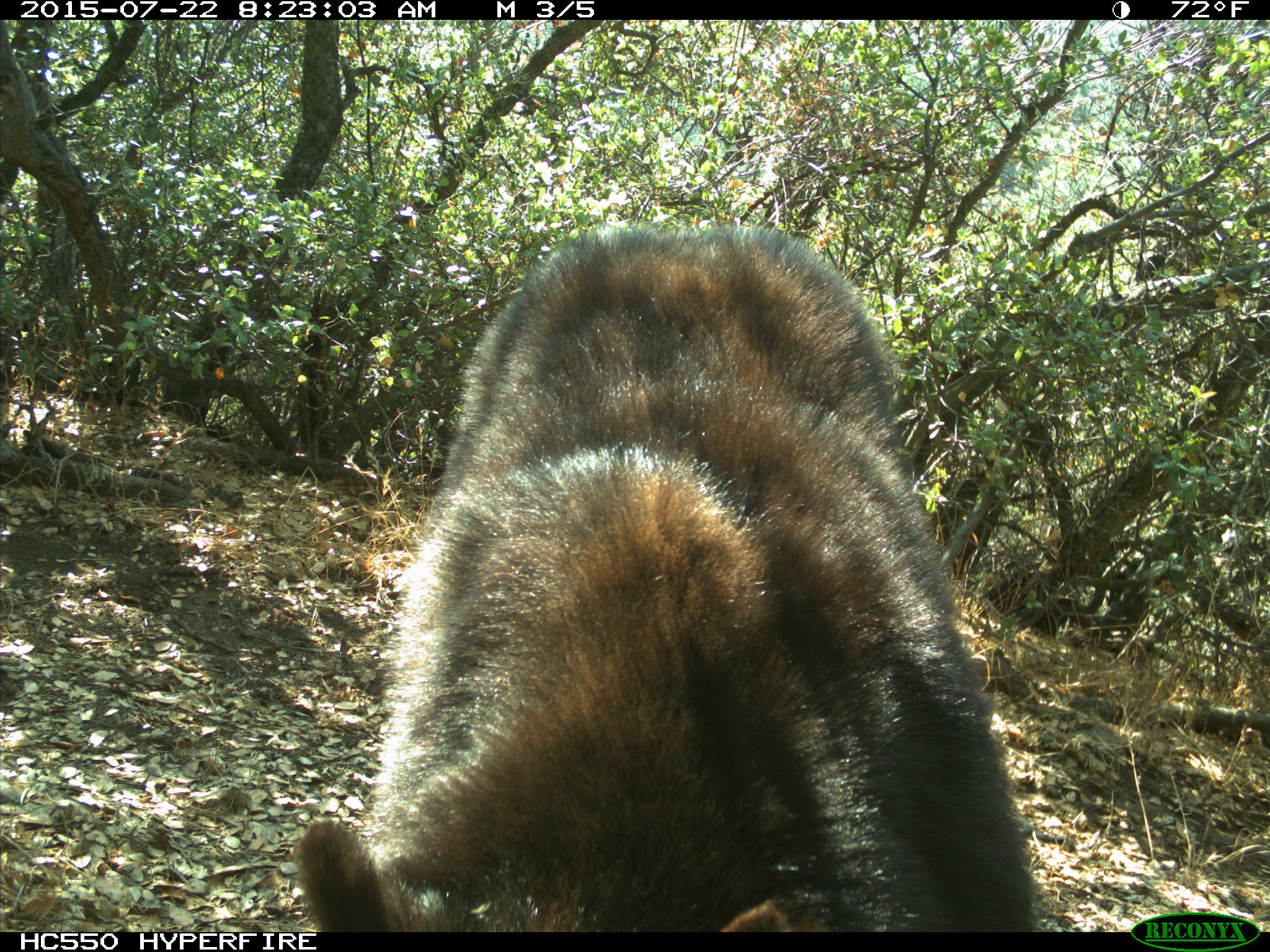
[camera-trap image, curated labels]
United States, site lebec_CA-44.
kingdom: Animalia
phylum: Chordata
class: Mammalia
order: Carnivora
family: Ursidae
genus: Ursus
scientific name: Ursus americanus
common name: american black bear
Ursus americanus (american black bear).